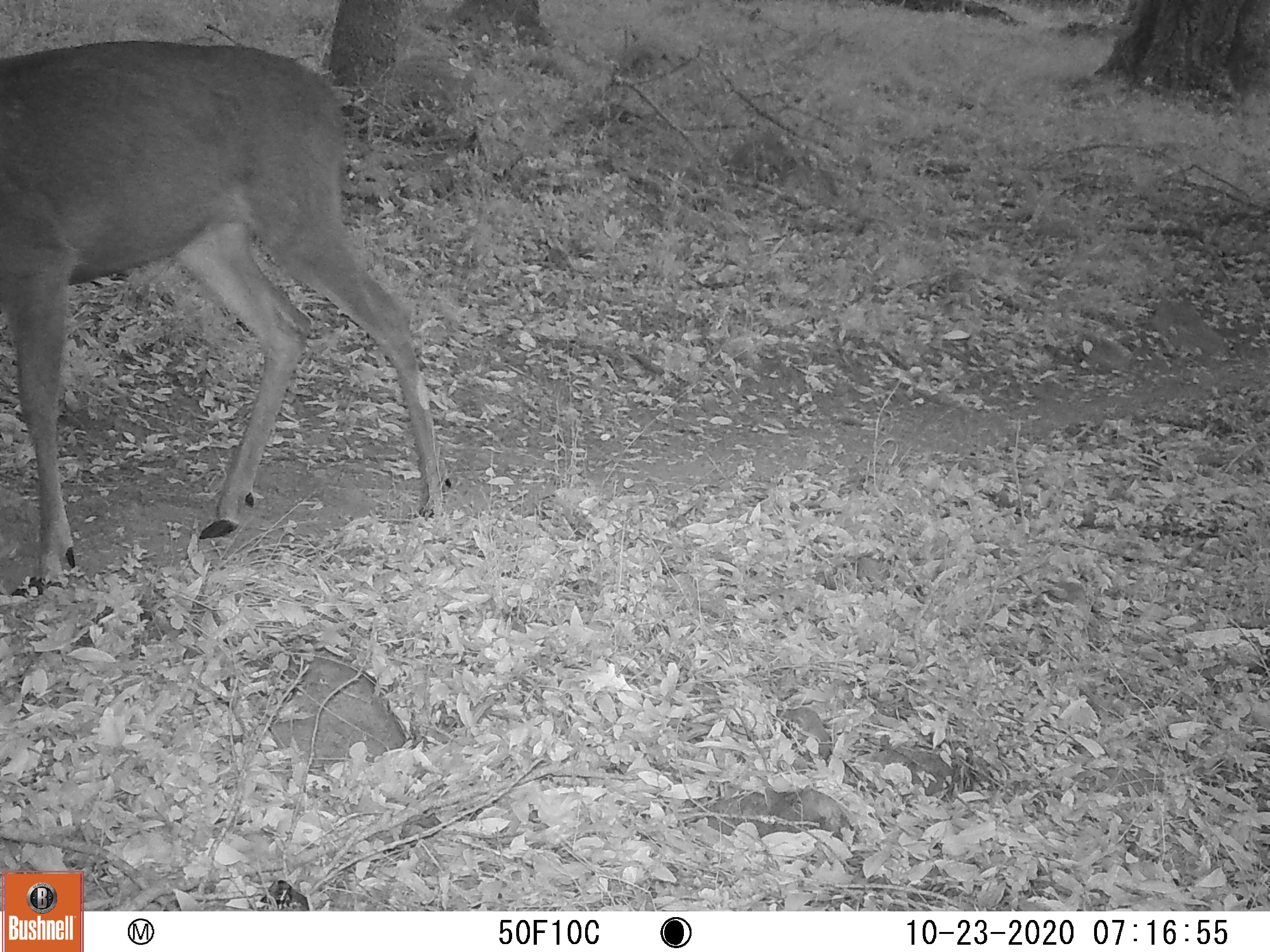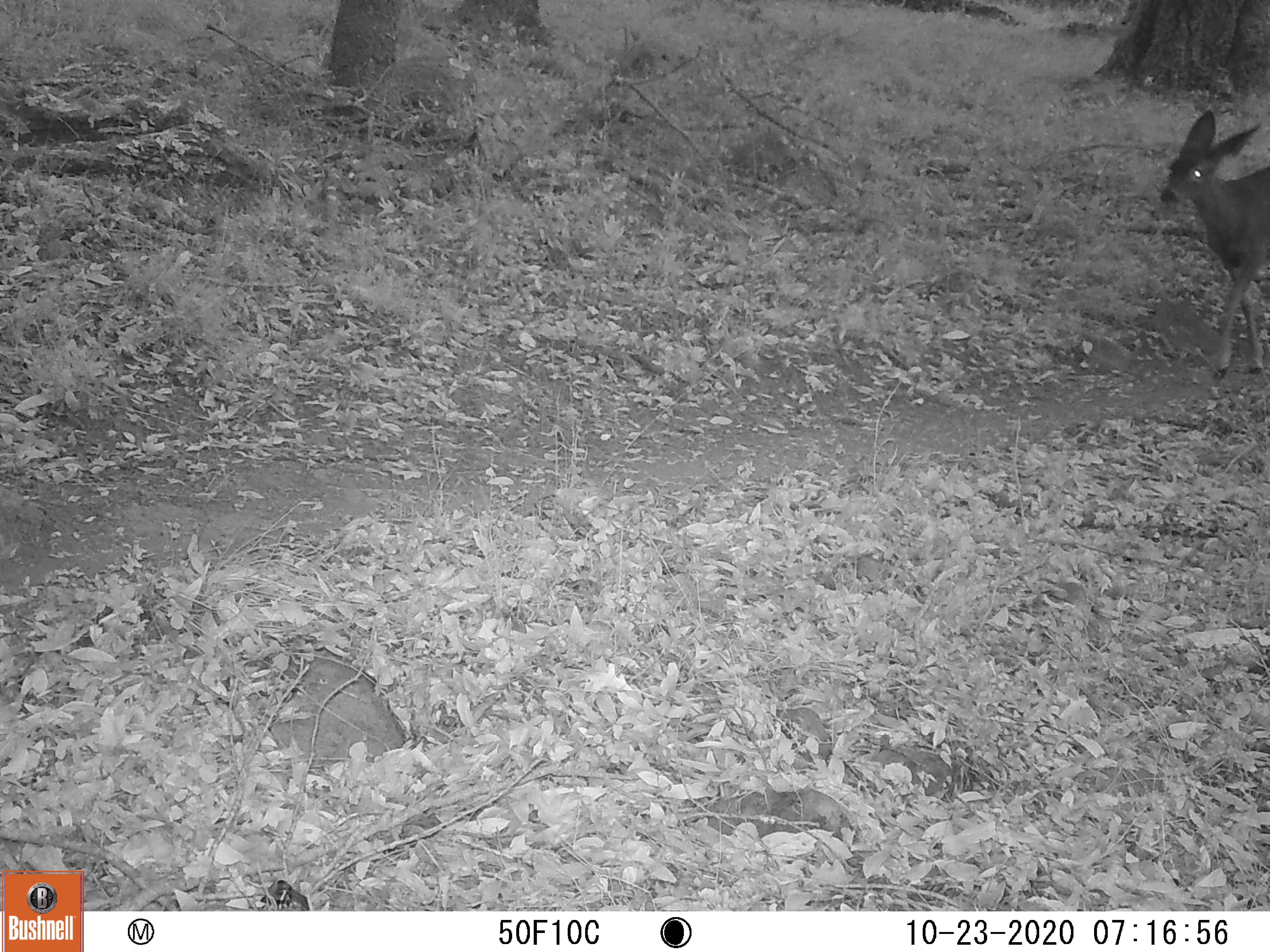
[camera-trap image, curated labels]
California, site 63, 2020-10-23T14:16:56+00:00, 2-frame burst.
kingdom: Animalia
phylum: Chordata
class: Mammalia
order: Artiodactyla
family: Cervidae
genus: Odocoileus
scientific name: Odocoileus hemionus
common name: mule deer